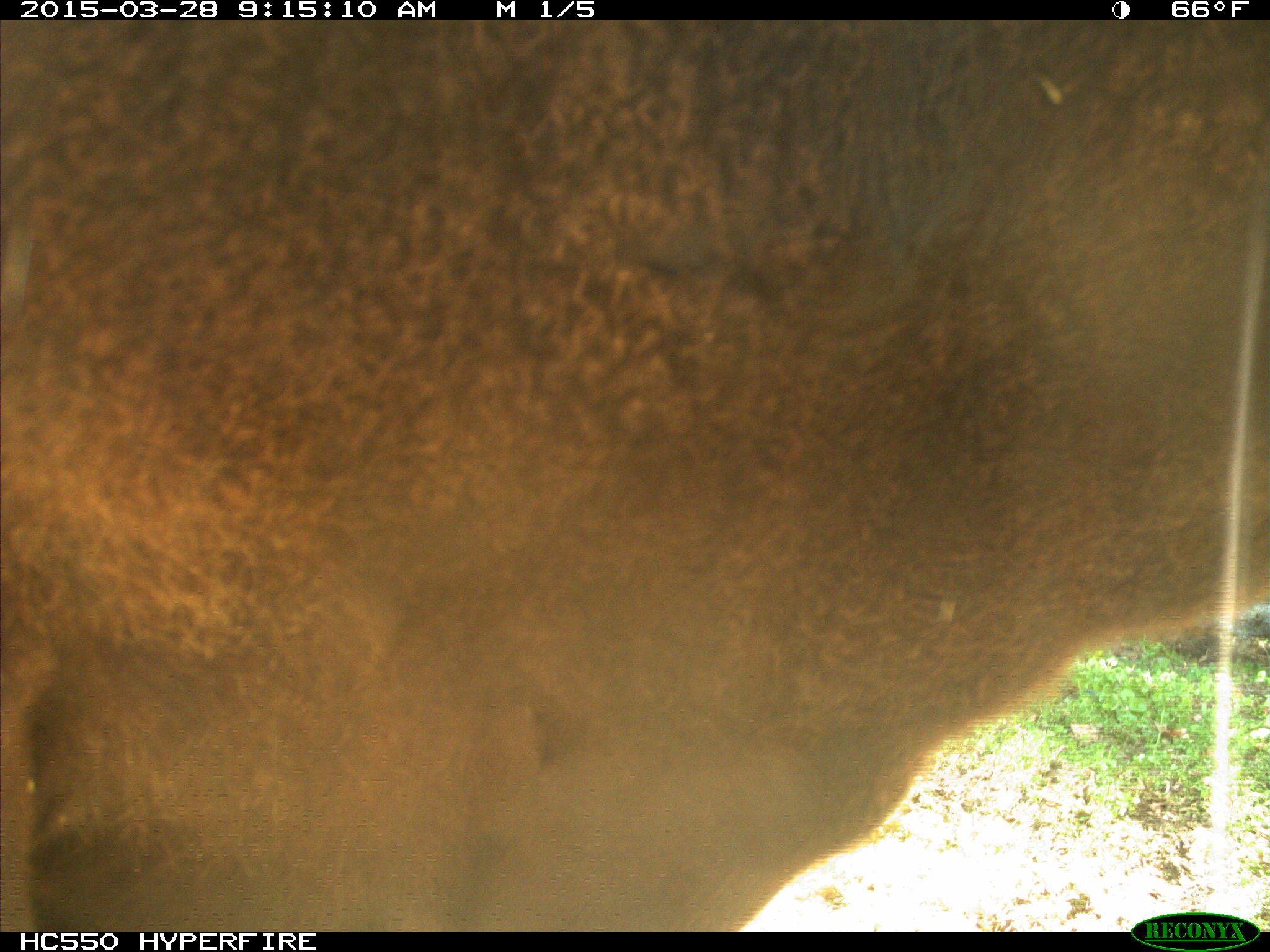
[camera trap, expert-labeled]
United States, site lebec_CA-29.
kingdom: Animalia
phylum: Chordata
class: Mammalia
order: Artiodactyla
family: Bovidae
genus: Bos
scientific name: Bos taurus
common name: domestic cow